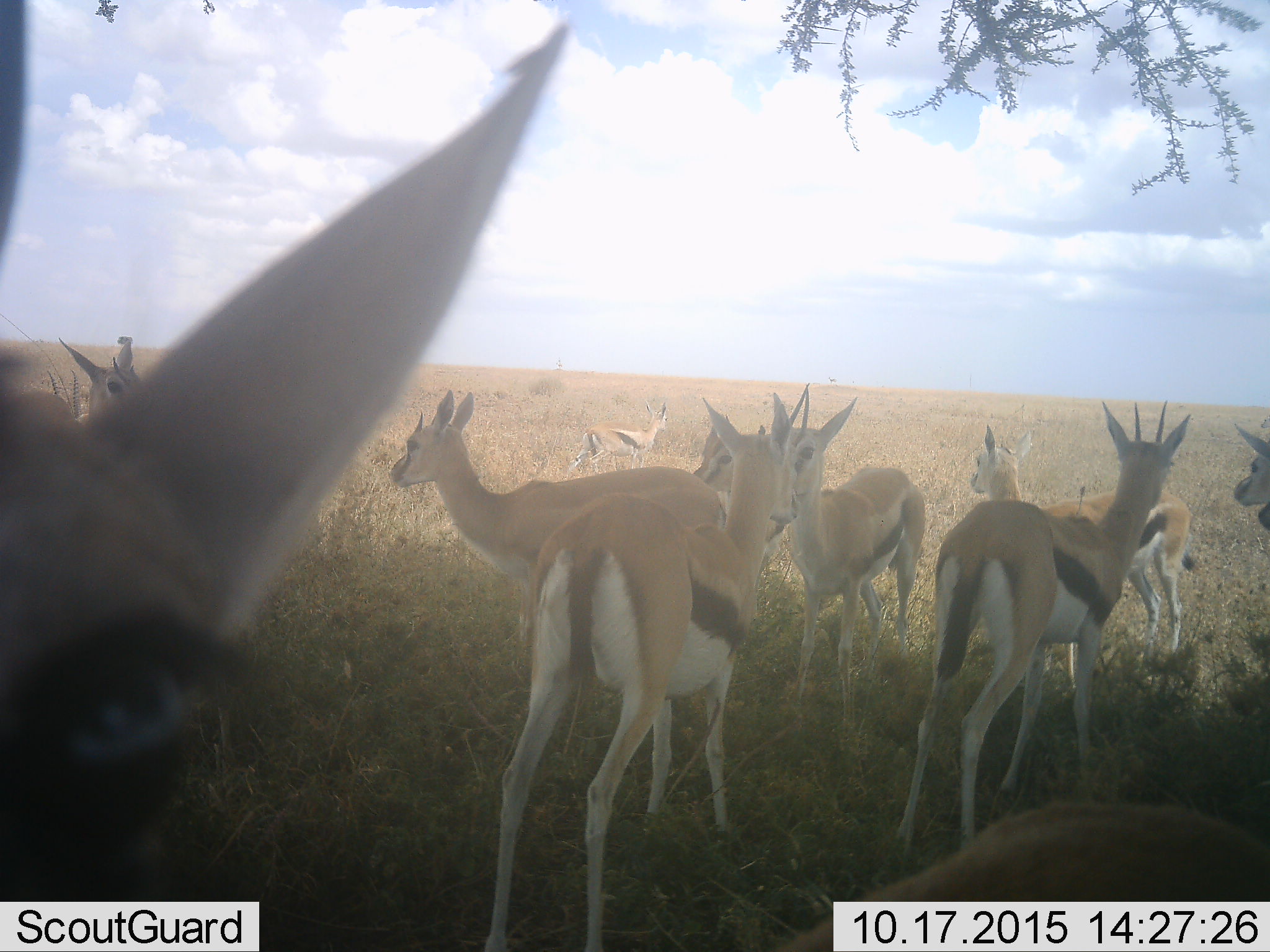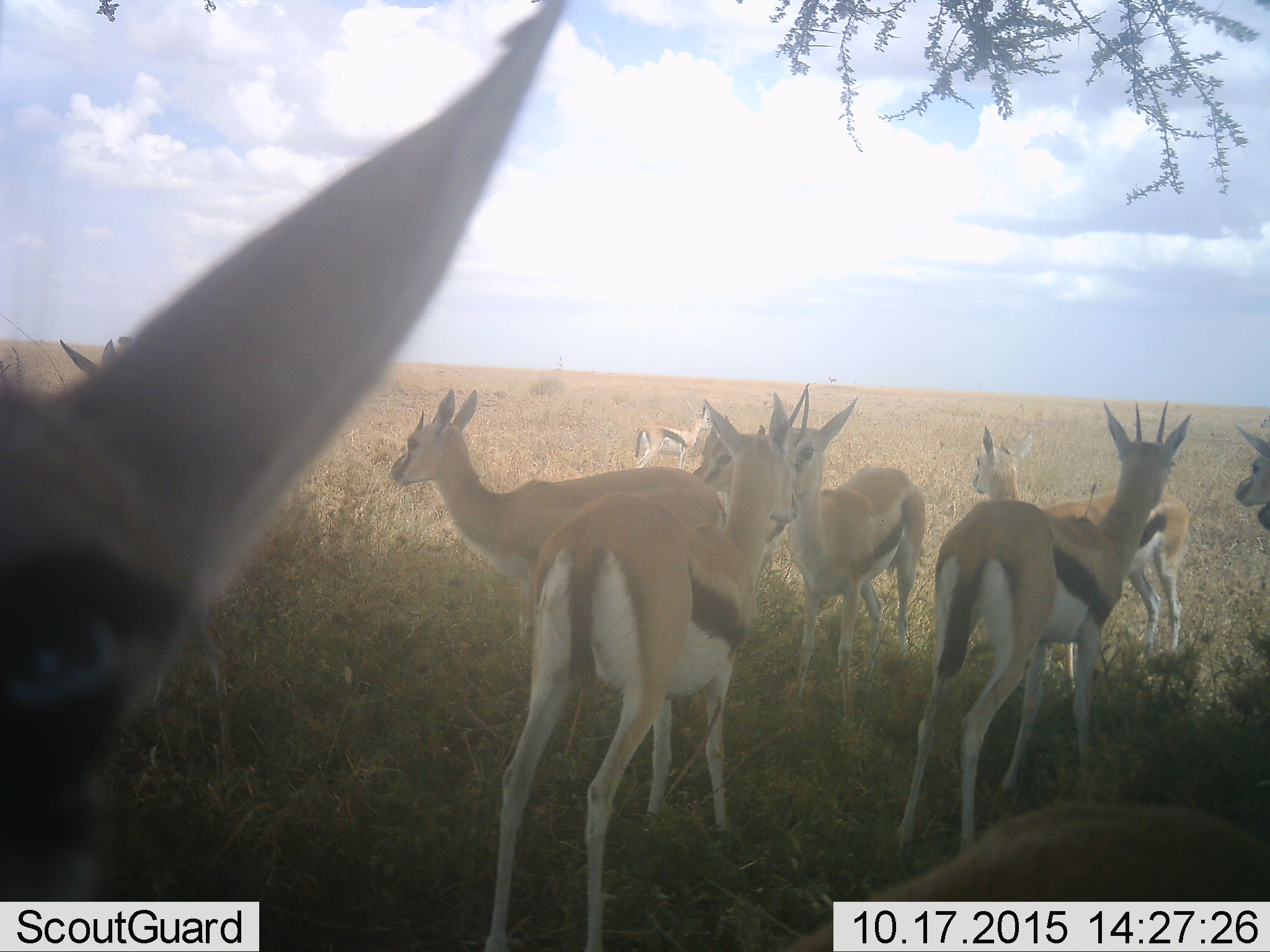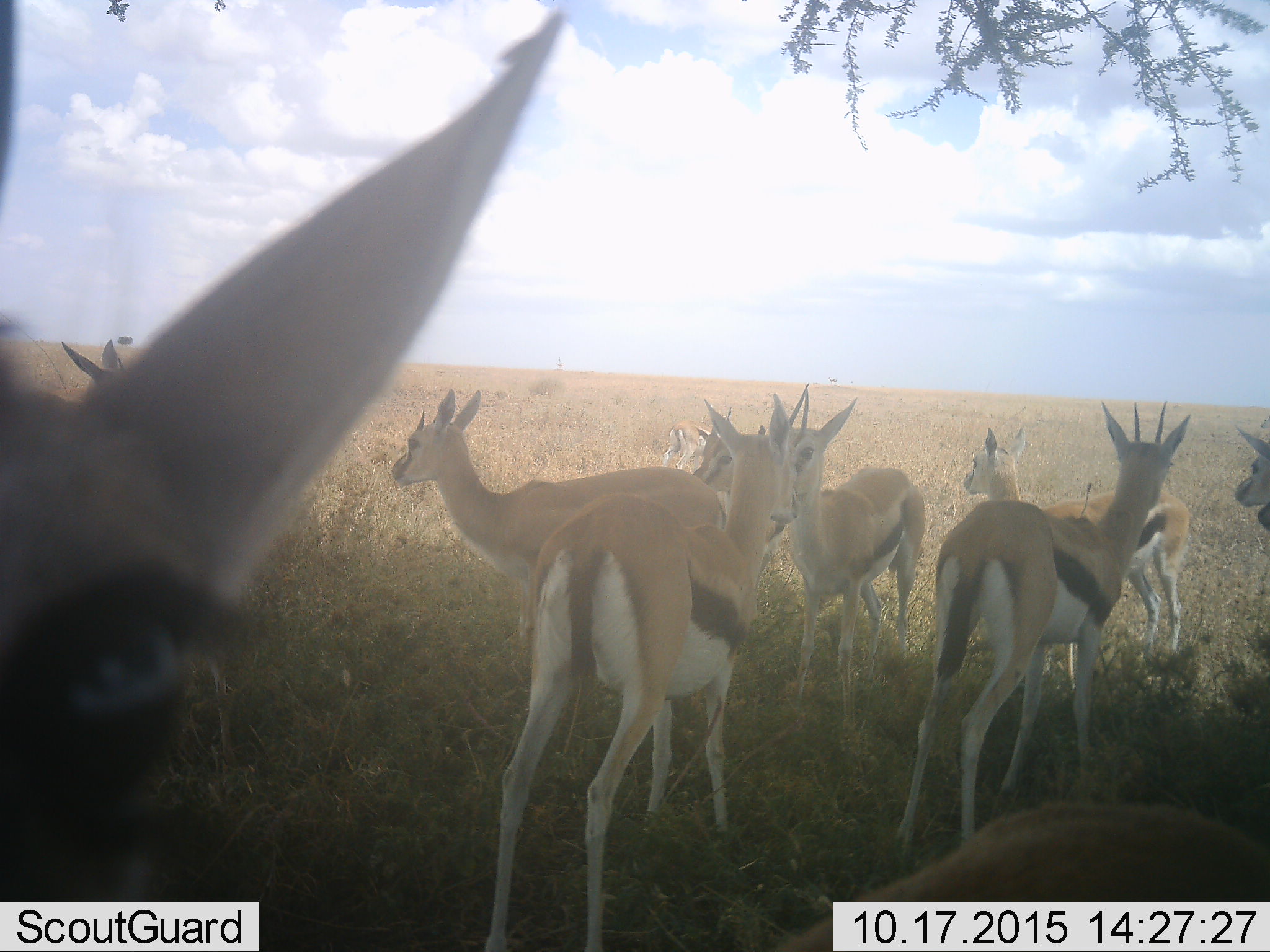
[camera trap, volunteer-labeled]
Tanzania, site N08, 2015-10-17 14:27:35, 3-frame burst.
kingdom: Animalia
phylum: Chordata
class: Mammalia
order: Artiodactyla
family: Bovidae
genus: Eudorcas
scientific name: Eudorcas thomsonii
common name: thomson's gazelle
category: gazellethomsons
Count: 11-50.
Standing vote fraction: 100%.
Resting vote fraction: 12%.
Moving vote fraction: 12%.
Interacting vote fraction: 12%.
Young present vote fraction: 38%.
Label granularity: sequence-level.